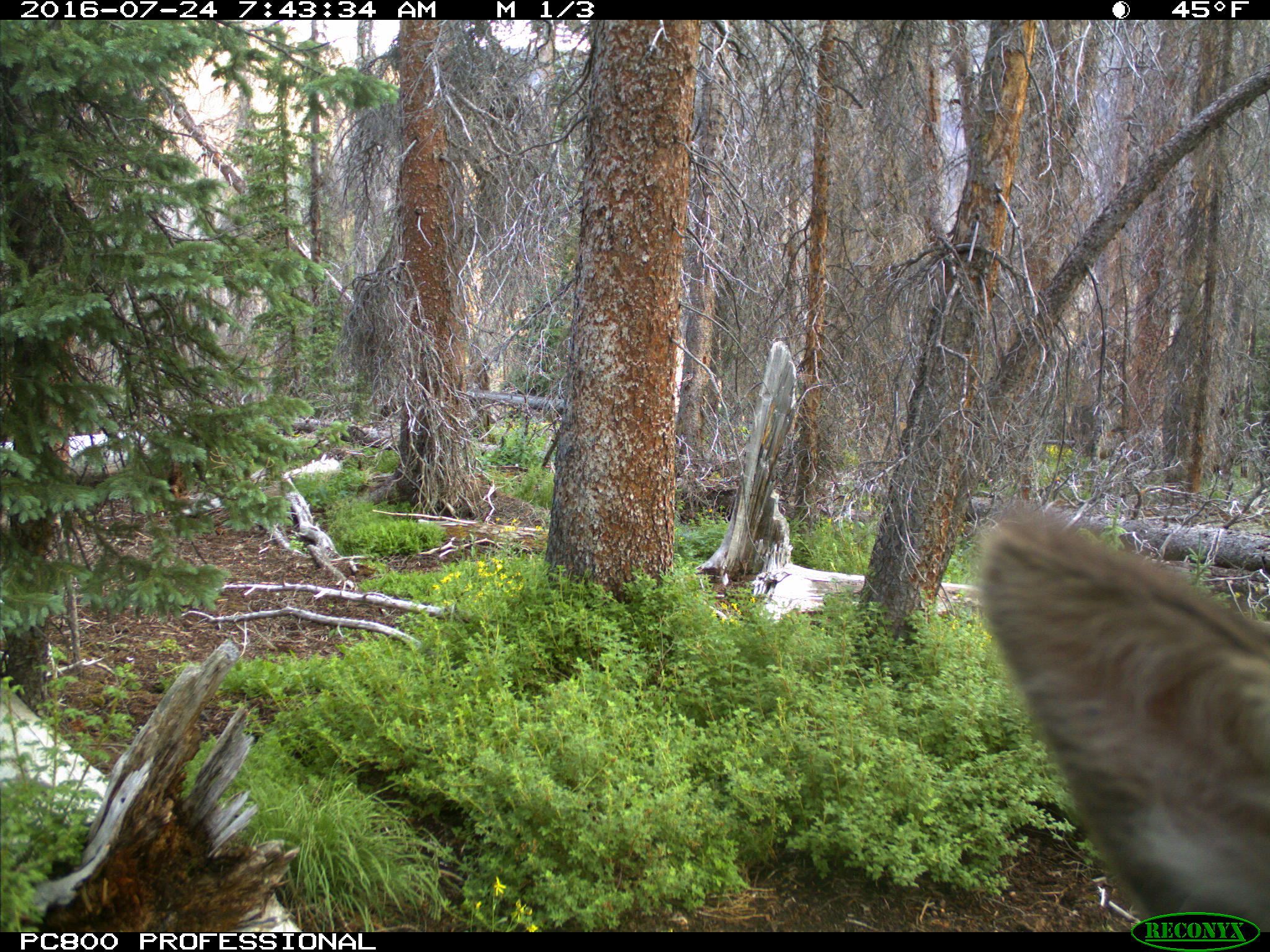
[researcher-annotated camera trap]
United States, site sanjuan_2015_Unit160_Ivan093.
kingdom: Animalia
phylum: Chordata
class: Mammalia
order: Artiodactyla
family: Cervidae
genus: Cervus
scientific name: Cervus elaphus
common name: red deer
Cervus elaphus (red deer).